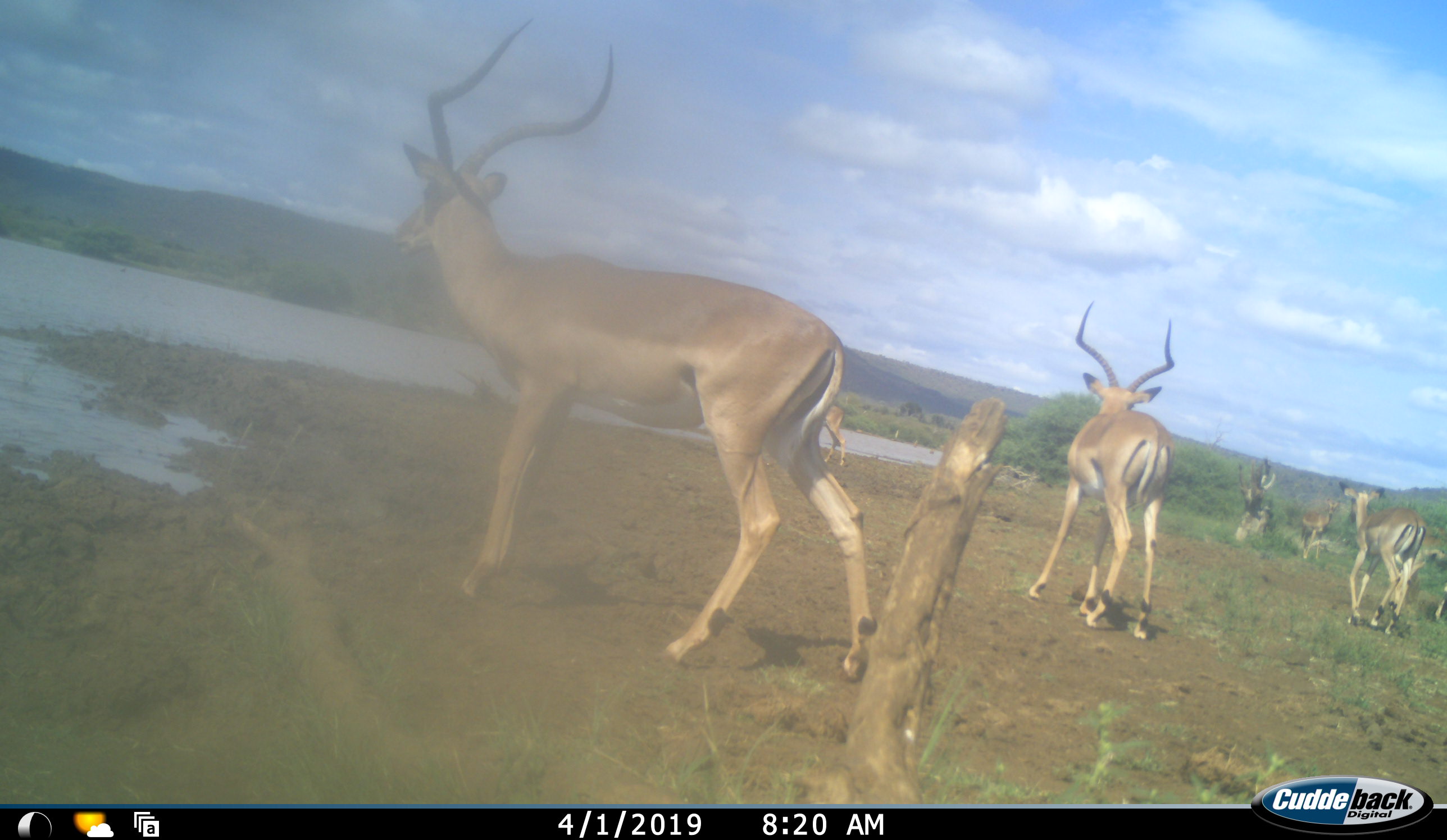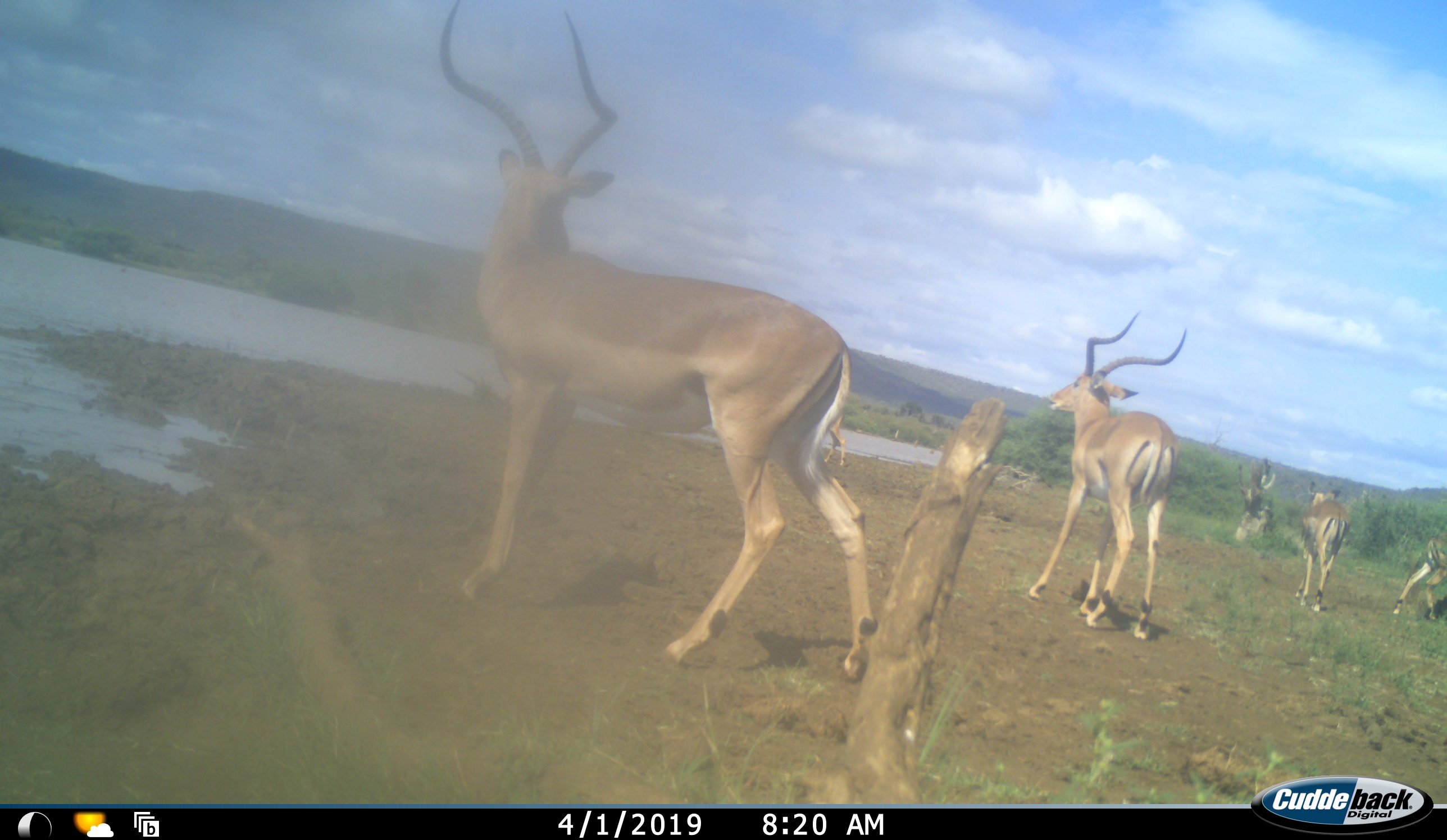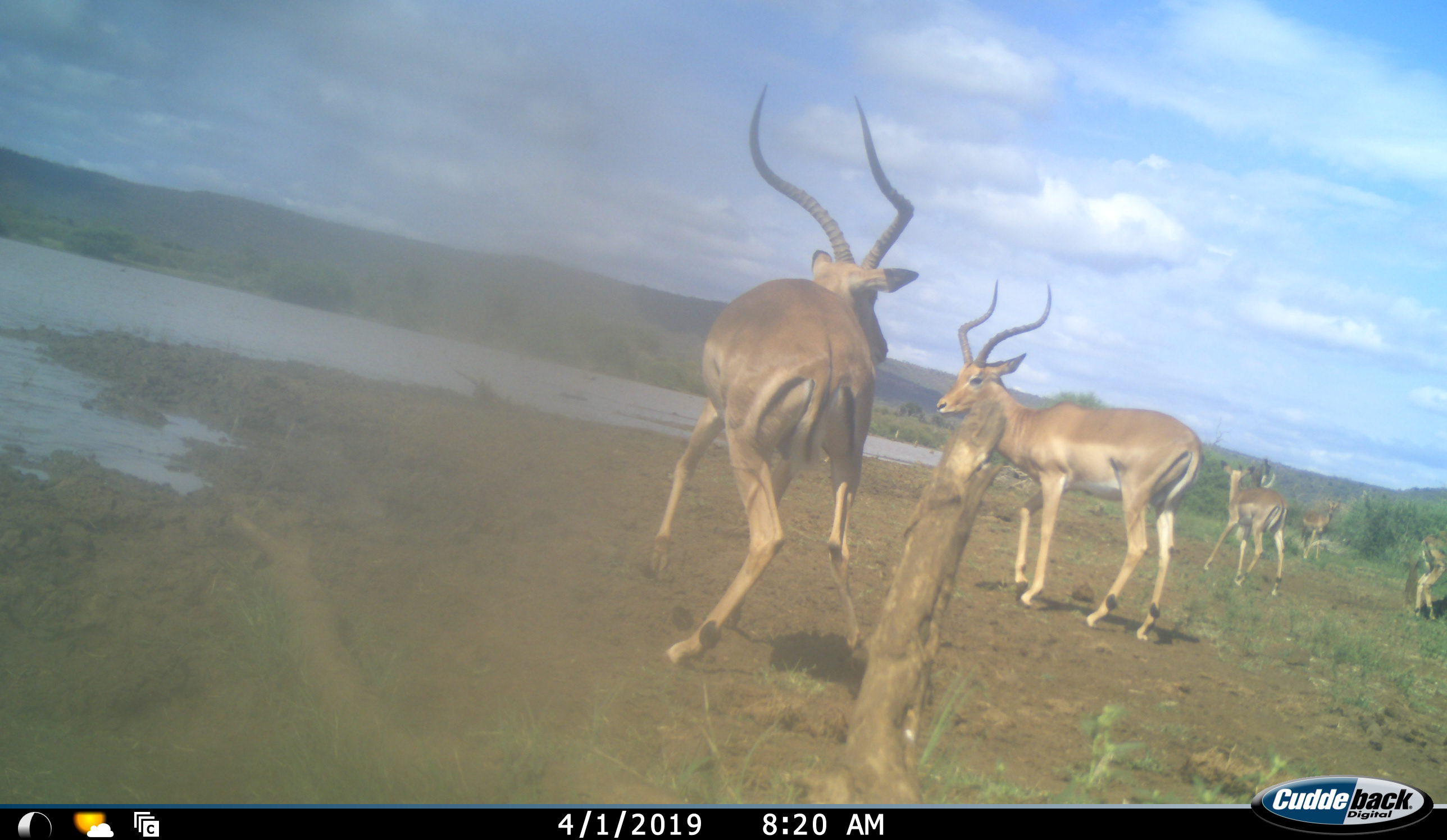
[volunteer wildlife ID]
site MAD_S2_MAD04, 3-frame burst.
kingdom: Animalia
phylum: Chordata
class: Mammalia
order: Artiodactyla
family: Bovidae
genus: Aepyceros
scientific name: Aepyceros melampus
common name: impala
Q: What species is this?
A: Impala (Aepyceros melampus).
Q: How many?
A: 6.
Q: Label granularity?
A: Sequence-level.